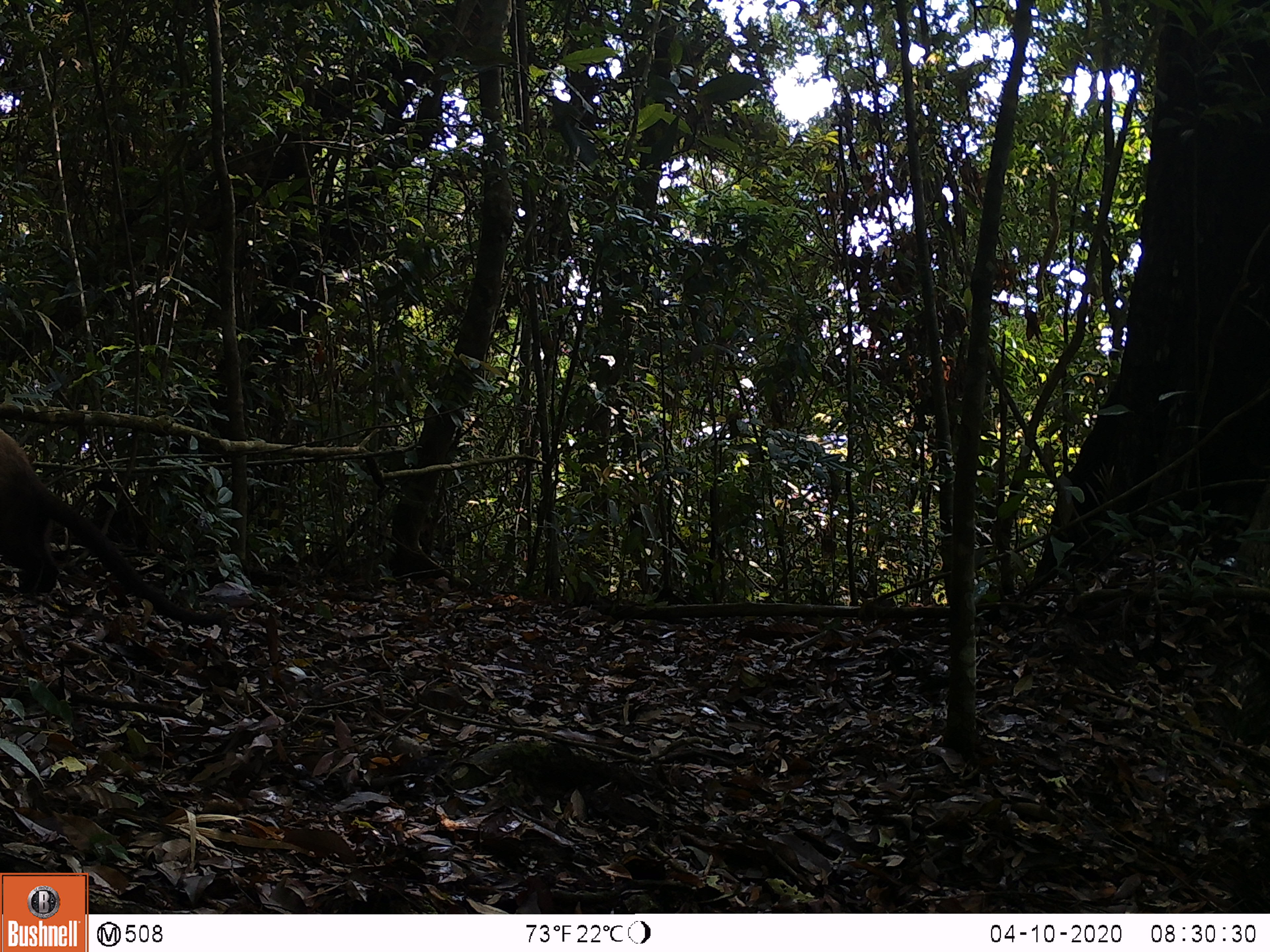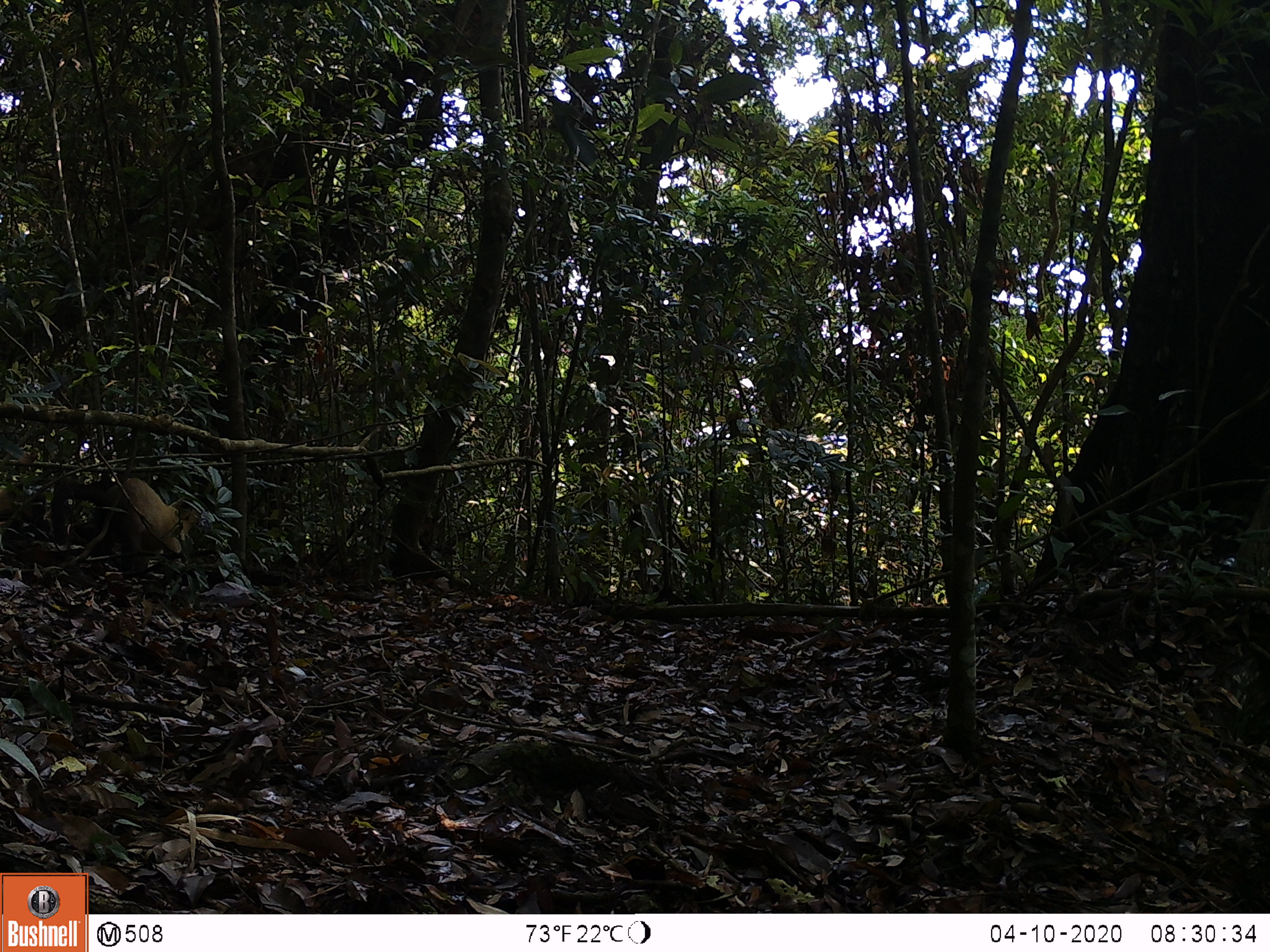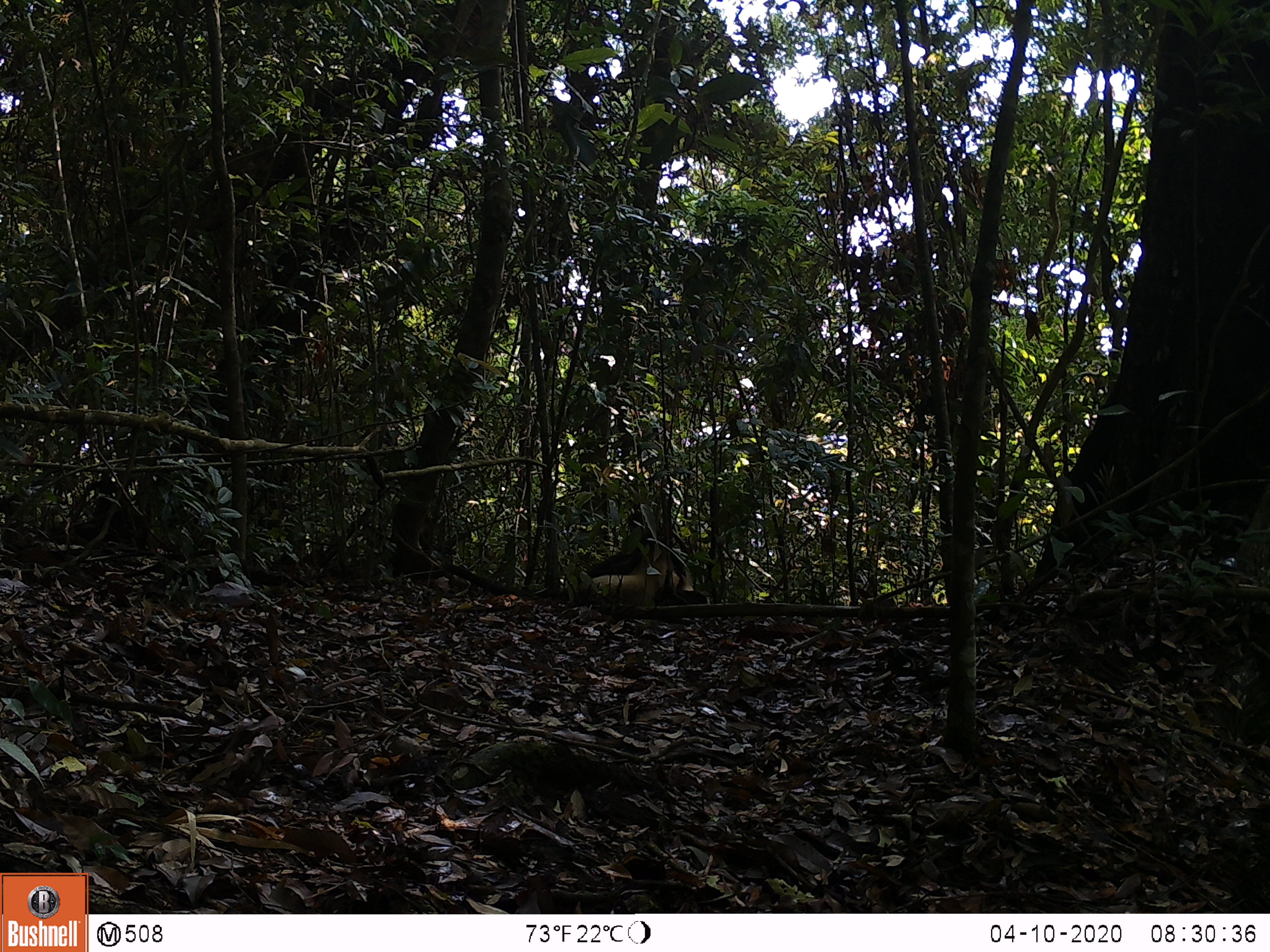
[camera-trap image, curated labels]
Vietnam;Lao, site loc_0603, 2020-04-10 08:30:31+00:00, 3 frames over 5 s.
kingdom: Animalia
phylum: Chordata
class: Mammalia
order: Carnivora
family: Mustelidae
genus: Martes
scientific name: Martes flavigula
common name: yellow-throated marten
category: yellow throated marten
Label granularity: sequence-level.